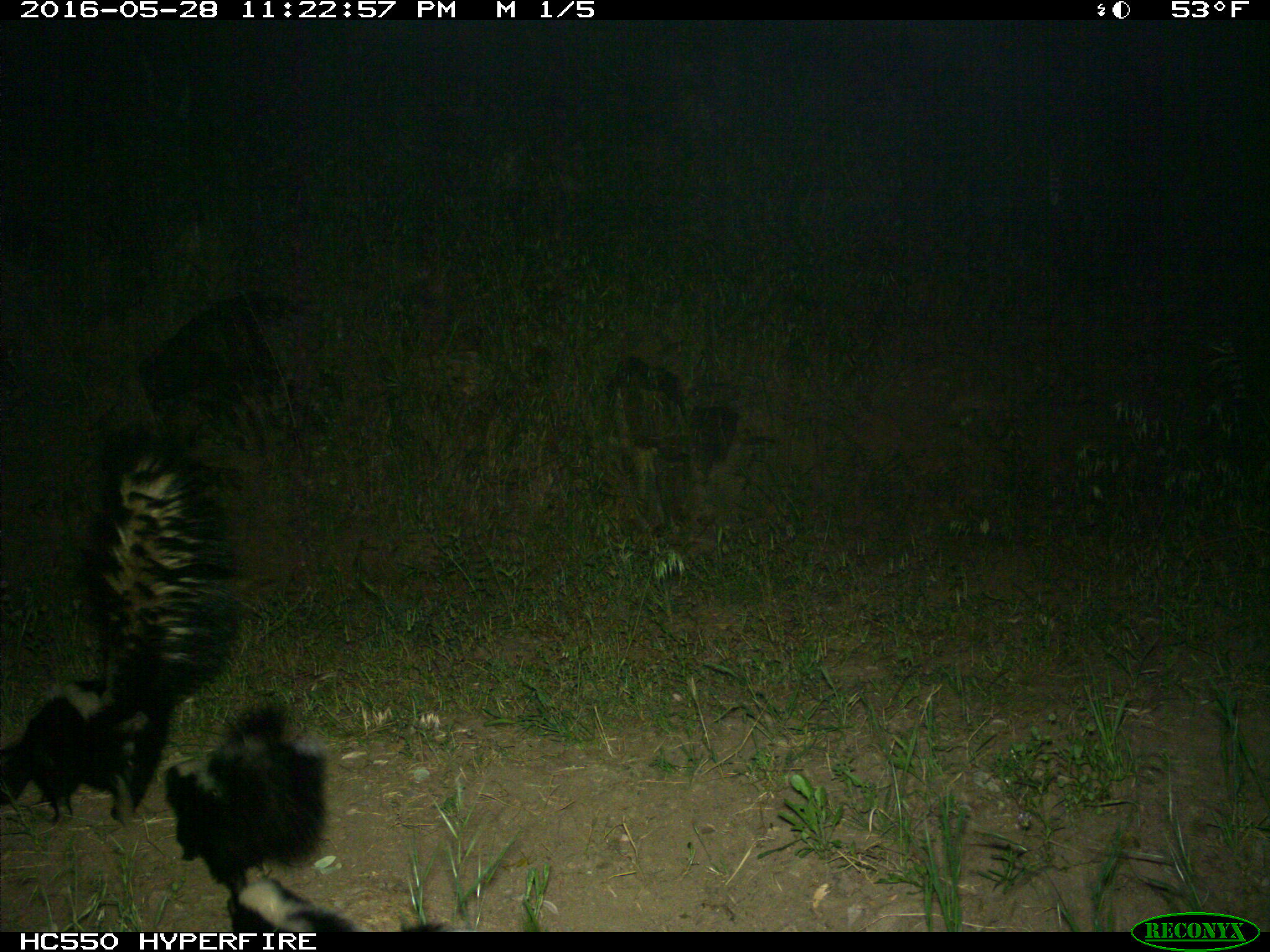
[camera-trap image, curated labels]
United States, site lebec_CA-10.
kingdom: Animalia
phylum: Chordata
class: Mammalia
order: Carnivora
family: Mephitidae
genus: Mephitis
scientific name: Mephitis mephitis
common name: striped skunk